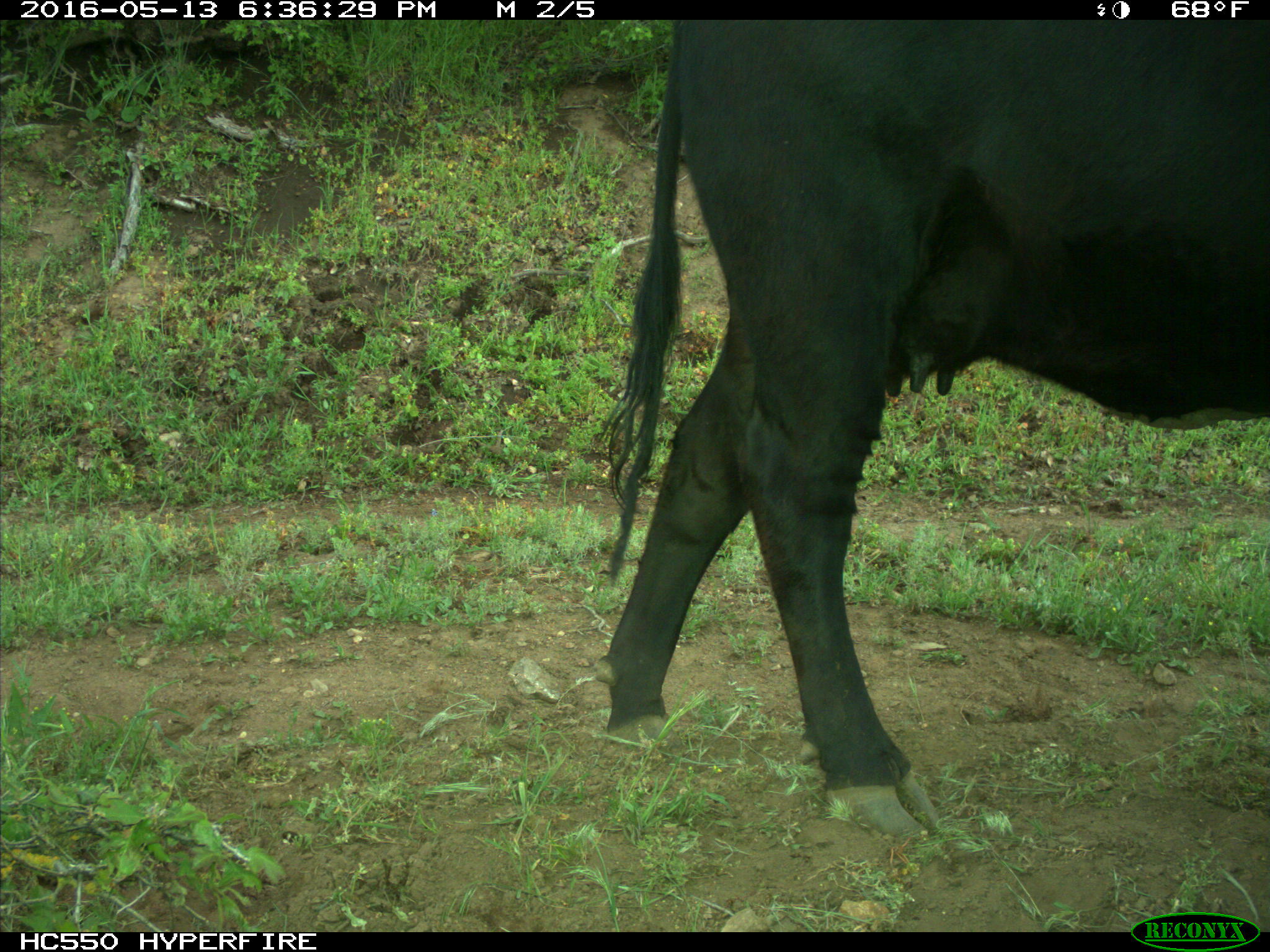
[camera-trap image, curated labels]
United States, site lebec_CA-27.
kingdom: Animalia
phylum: Chordata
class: Mammalia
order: Artiodactyla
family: Bovidae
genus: Bos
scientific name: Bos taurus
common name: domestic cow